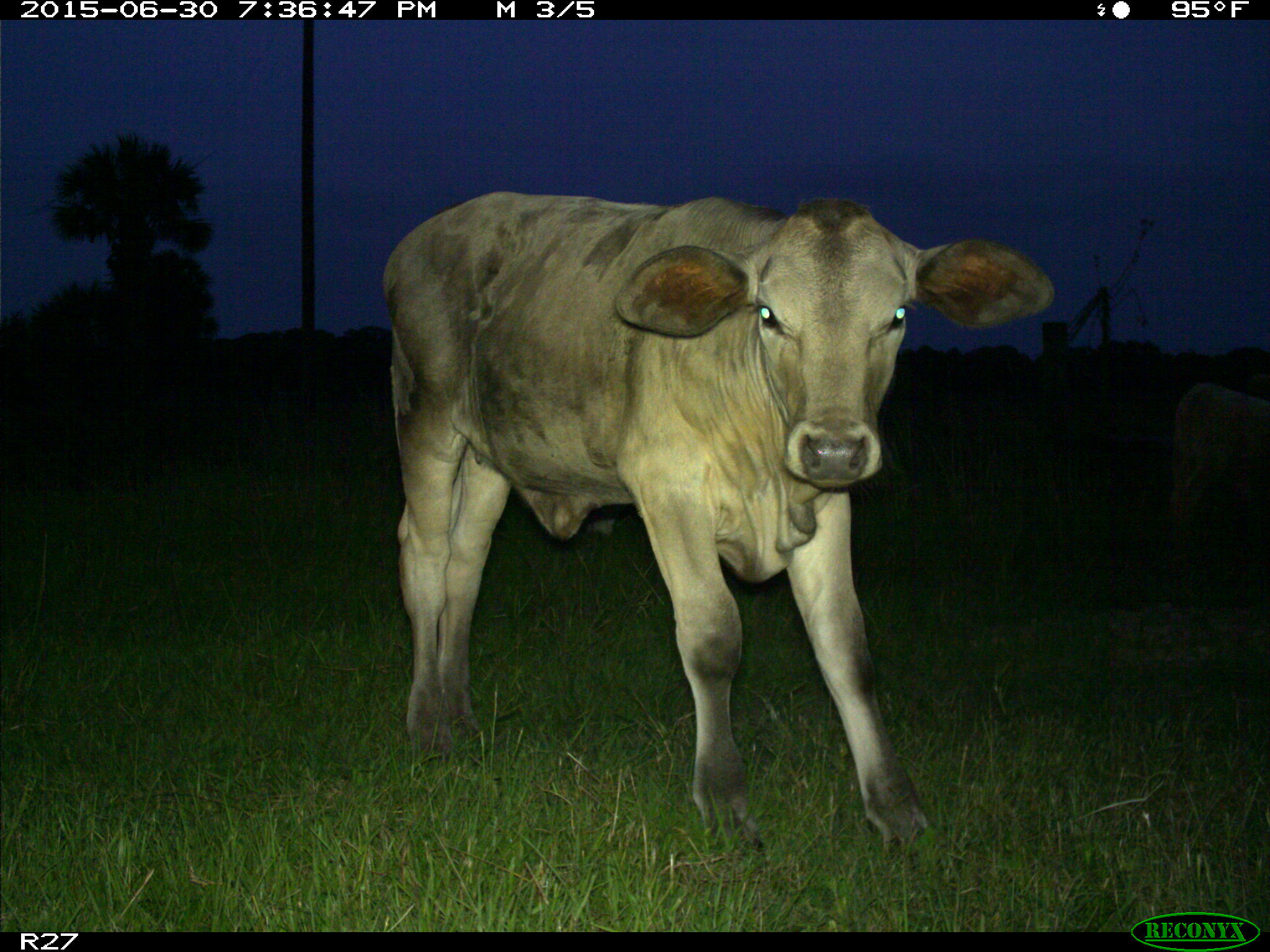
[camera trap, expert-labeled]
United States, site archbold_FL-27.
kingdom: Animalia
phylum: Chordata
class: Mammalia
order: Artiodactyla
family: Bovidae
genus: Bos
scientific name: Bos taurus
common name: domestic cow